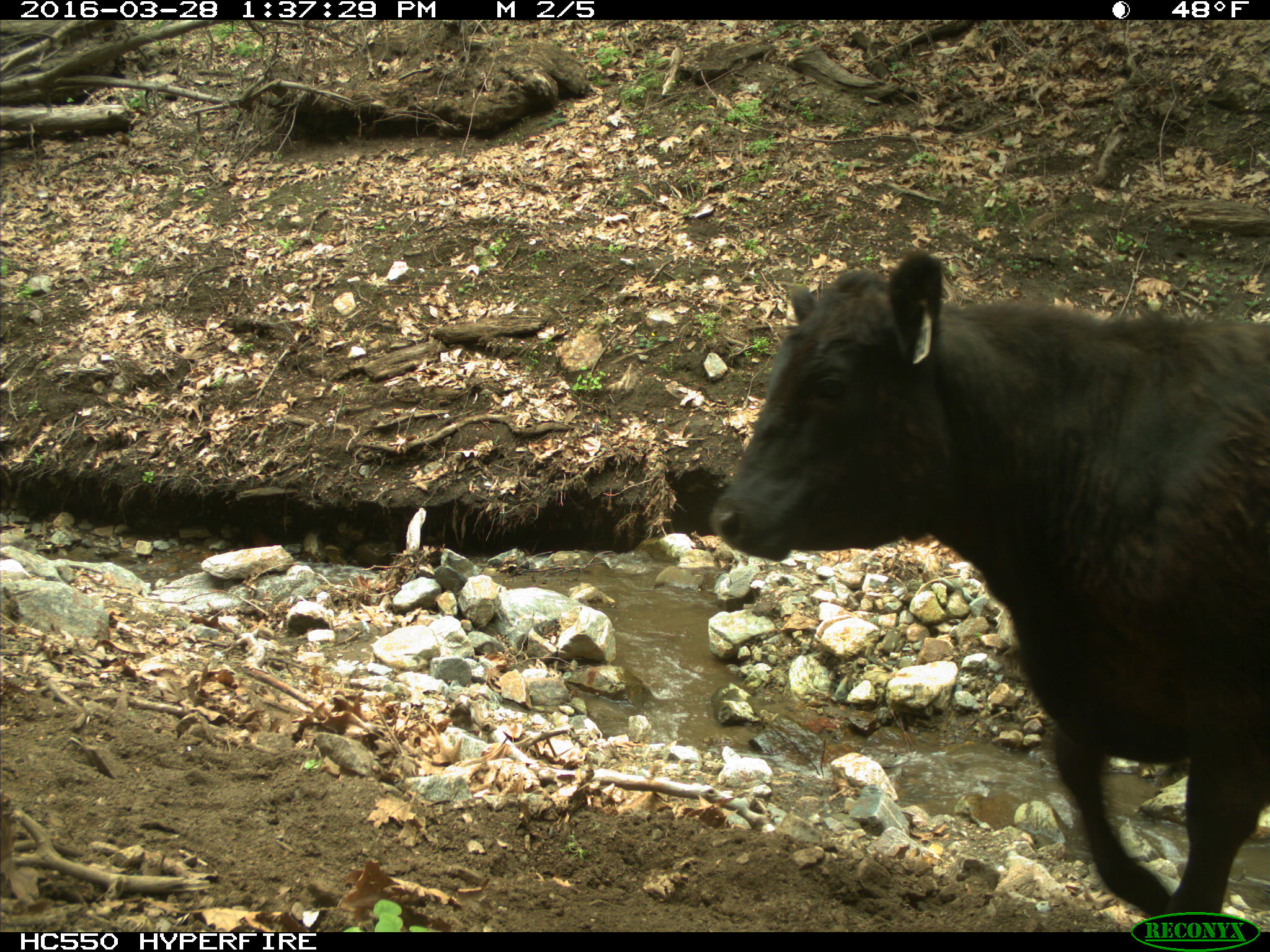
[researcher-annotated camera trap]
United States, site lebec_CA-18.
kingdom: Animalia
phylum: Chordata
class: Mammalia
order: Artiodactyla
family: Bovidae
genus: Bos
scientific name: Bos taurus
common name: domestic cow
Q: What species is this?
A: Bos taurus (domestic cow).